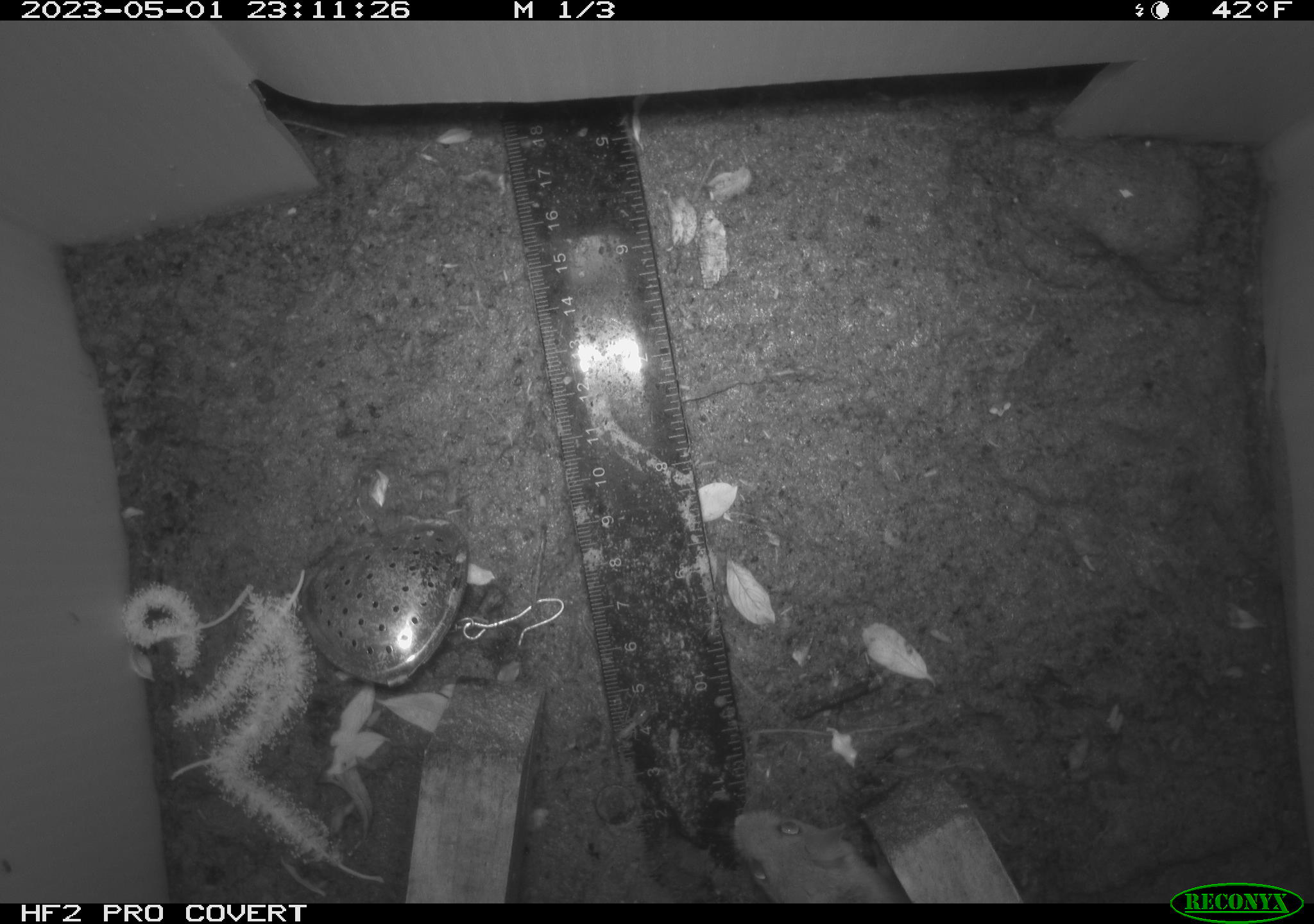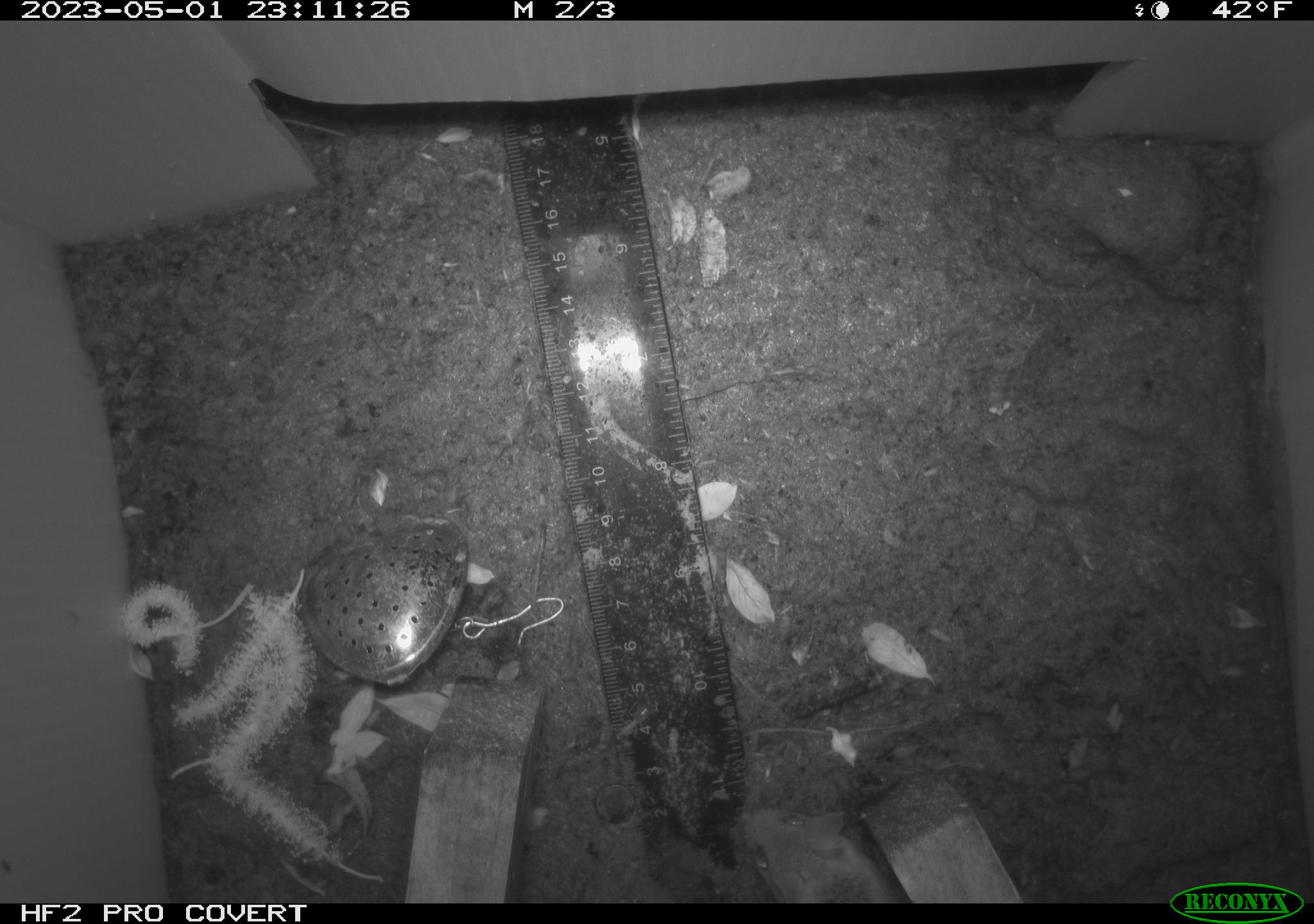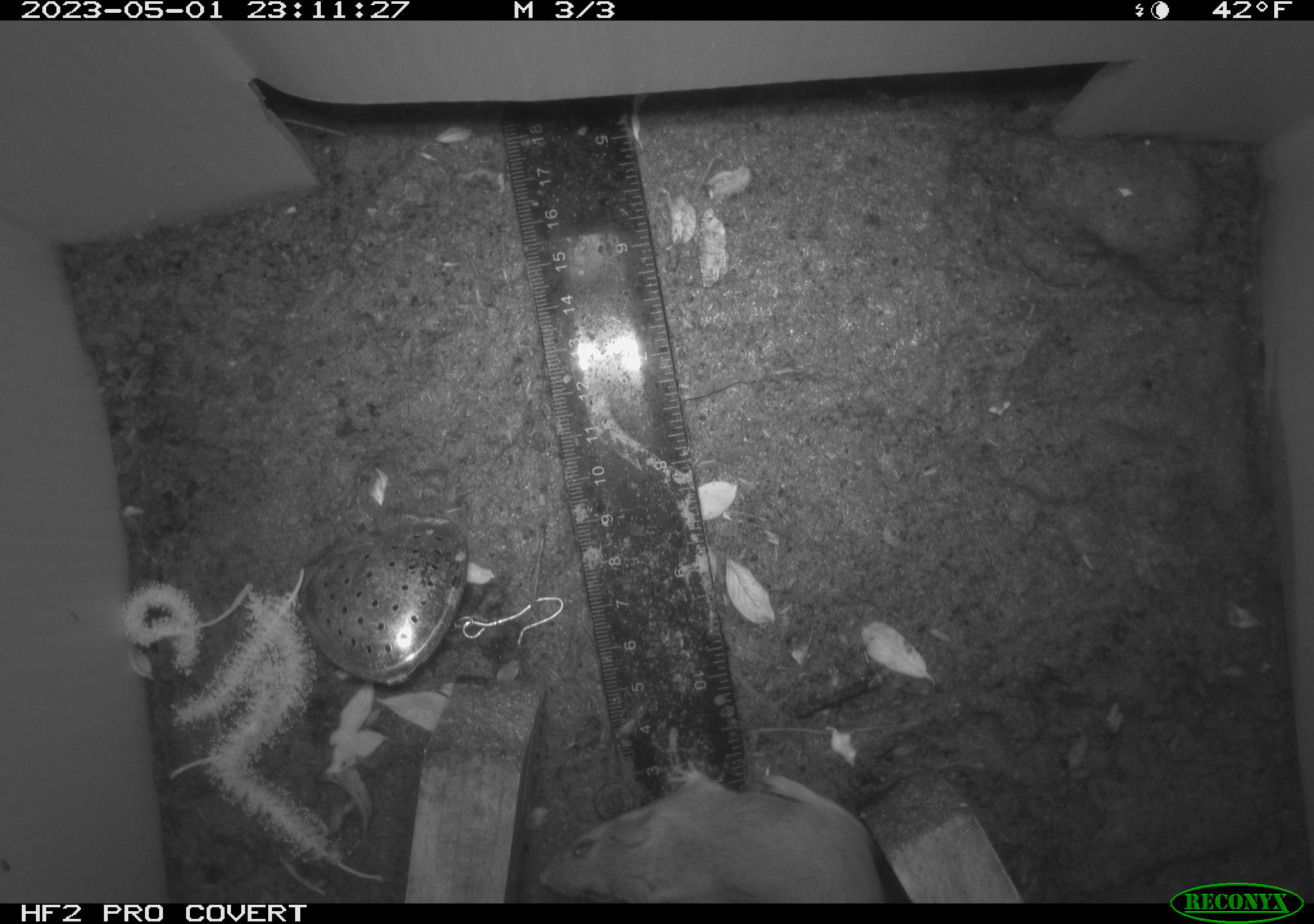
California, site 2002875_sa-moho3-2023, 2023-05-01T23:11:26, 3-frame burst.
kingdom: Animalia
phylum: Chordata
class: Mammalia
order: Rodentia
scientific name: Rodentia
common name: mouse species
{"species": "mouse species (Rodentia)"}